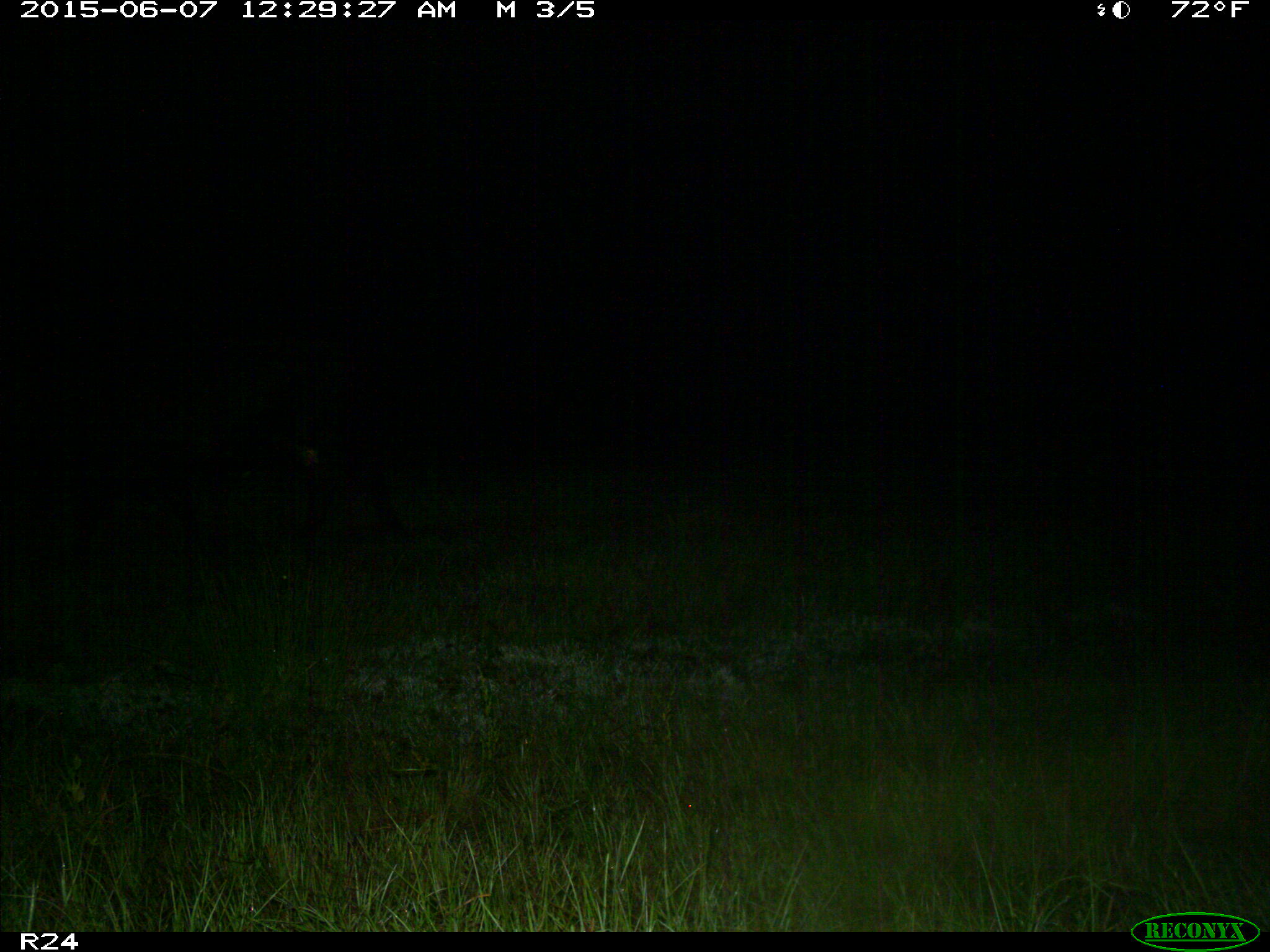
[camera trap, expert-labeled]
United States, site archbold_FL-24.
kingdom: Animalia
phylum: Chordata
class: Mammalia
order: Artiodactyla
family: Bovidae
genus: Bos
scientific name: Bos taurus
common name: domestic cow